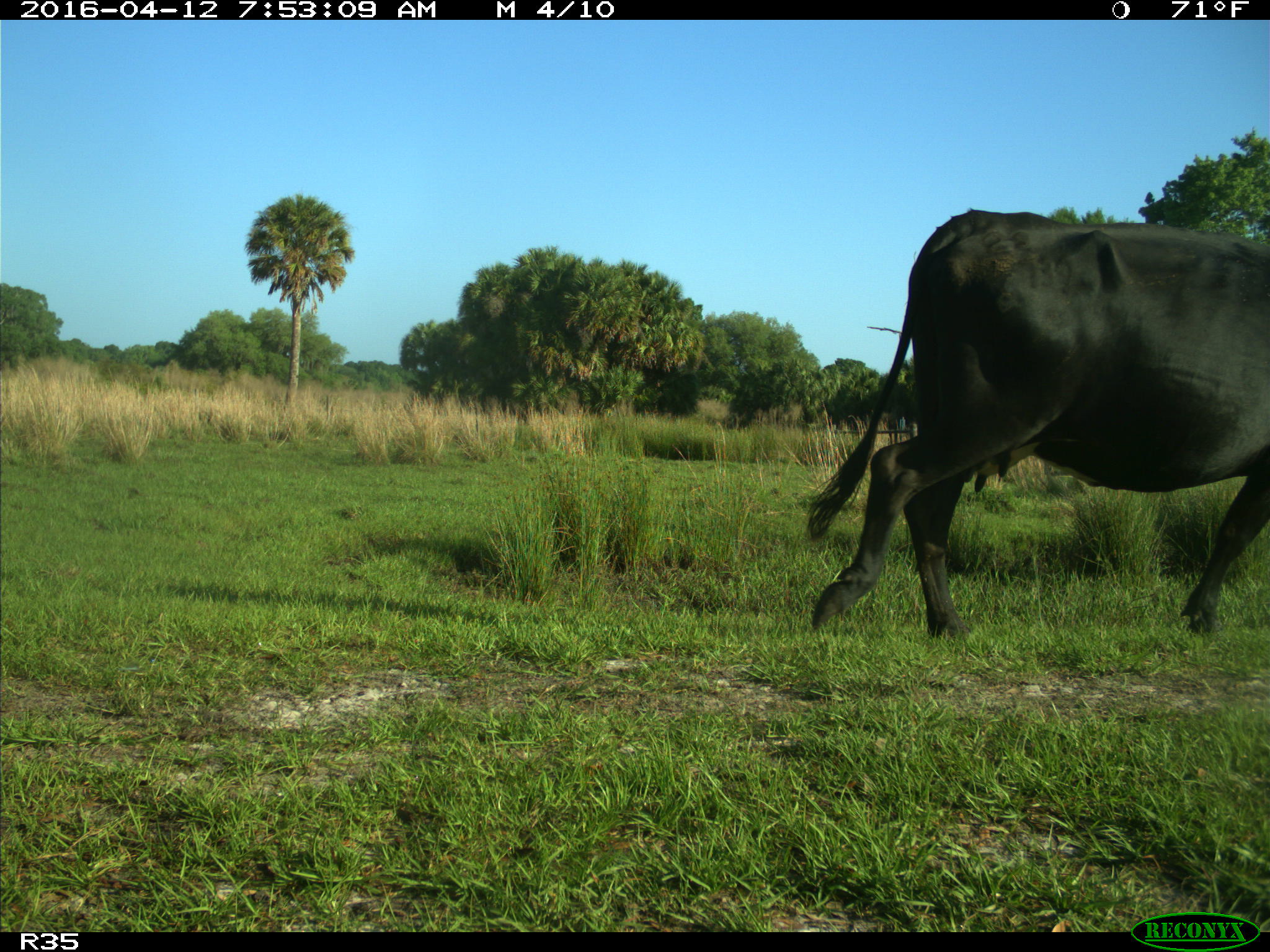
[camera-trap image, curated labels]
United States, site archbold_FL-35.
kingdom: Animalia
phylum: Chordata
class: Mammalia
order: Artiodactyla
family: Bovidae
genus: Bos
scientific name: Bos taurus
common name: domestic cow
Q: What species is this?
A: Bos taurus (domestic cow).